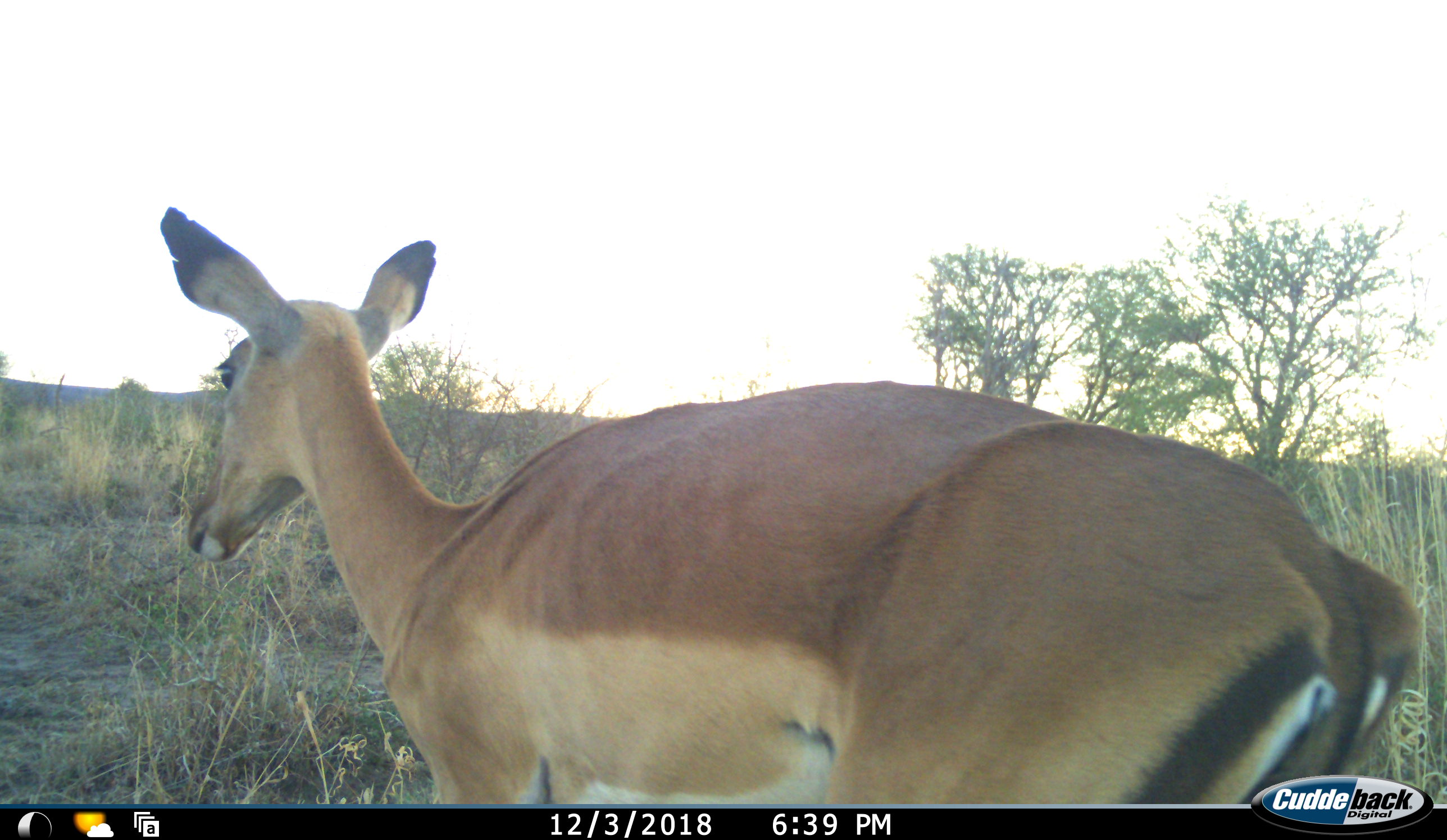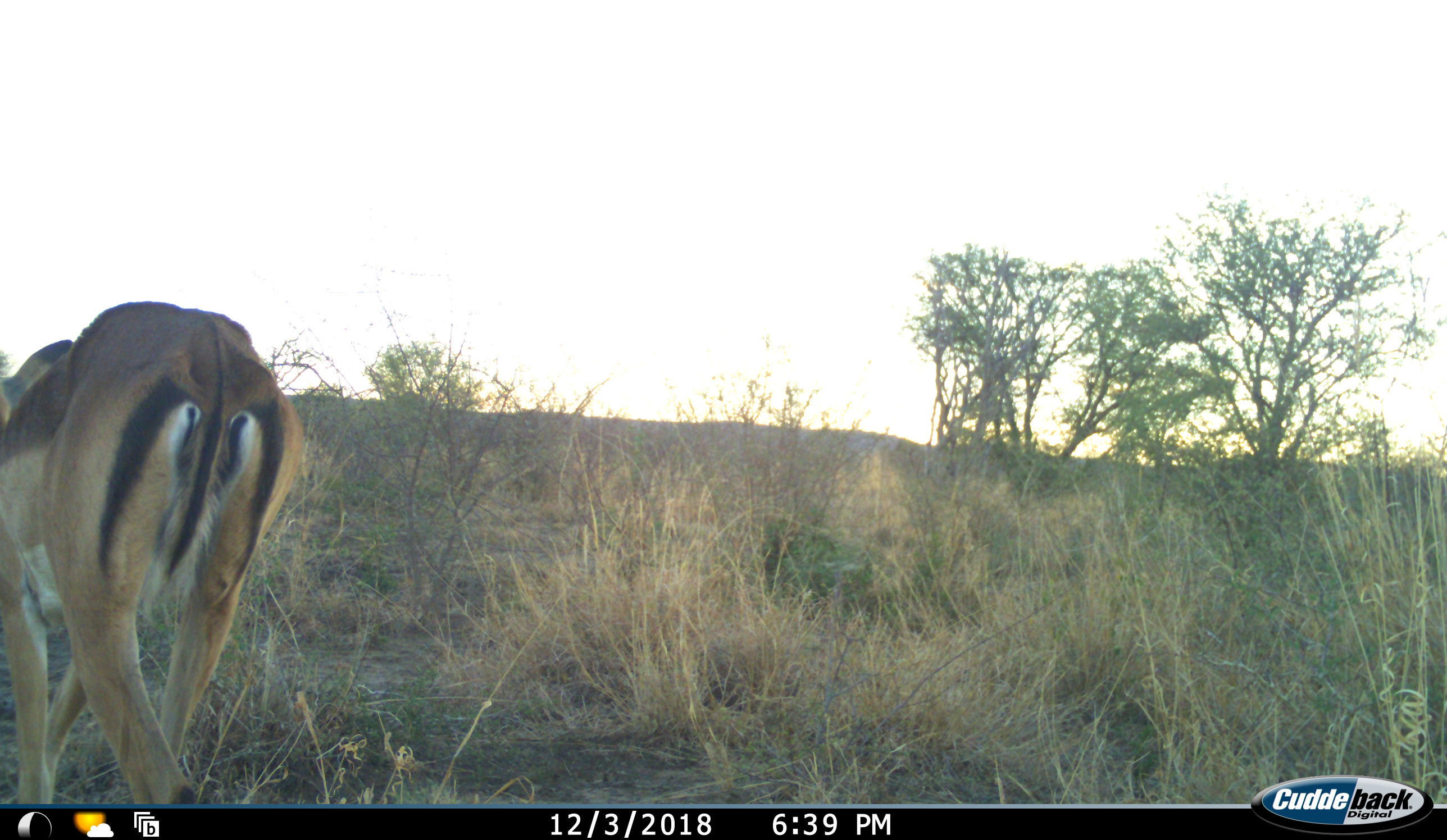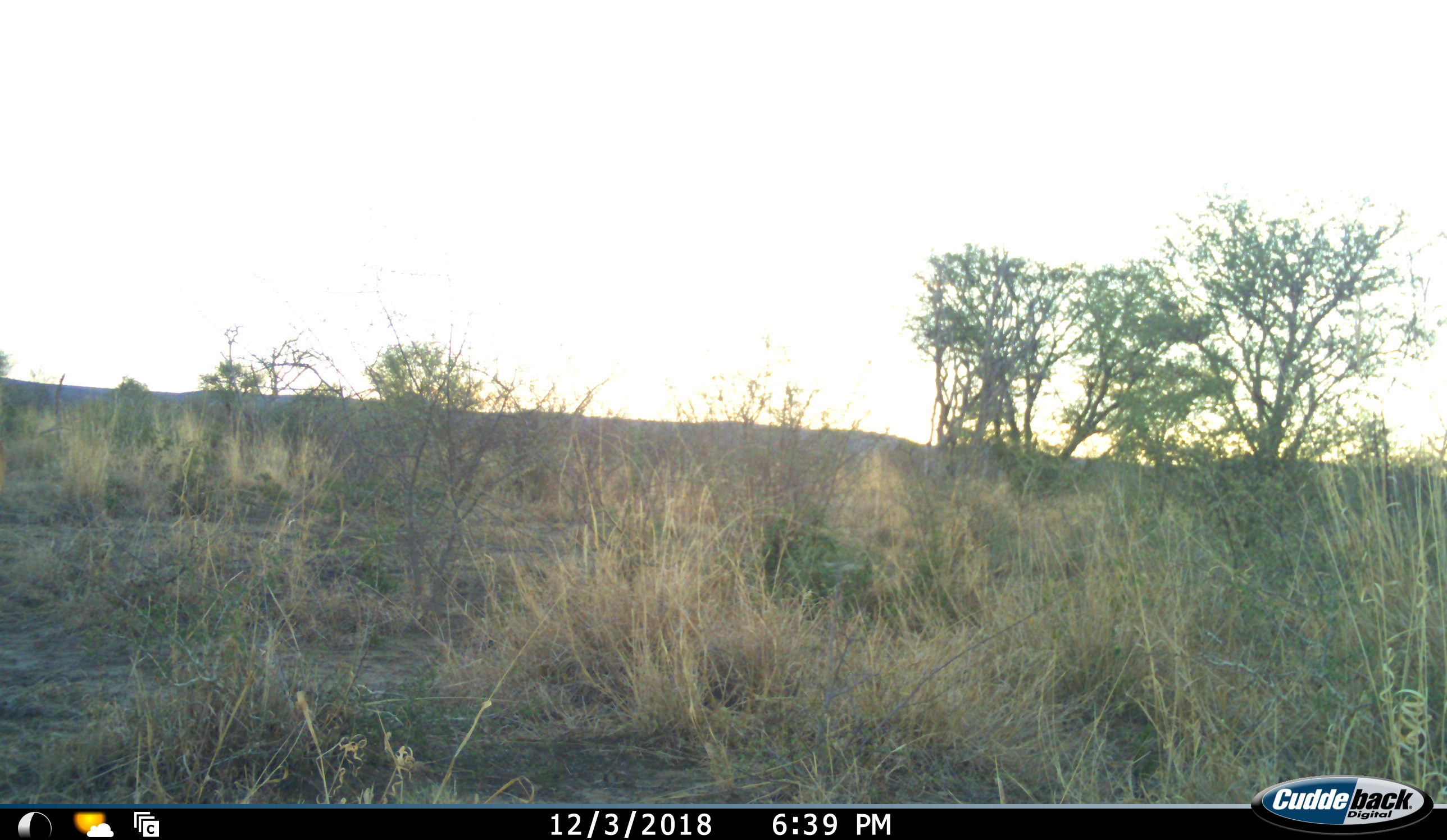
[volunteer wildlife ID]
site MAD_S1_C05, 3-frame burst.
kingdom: Animalia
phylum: Chordata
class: Mammalia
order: Artiodactyla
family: Bovidae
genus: Aepyceros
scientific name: Aepyceros melampus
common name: impala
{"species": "impala (Aepyceros melampus)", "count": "1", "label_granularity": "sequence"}